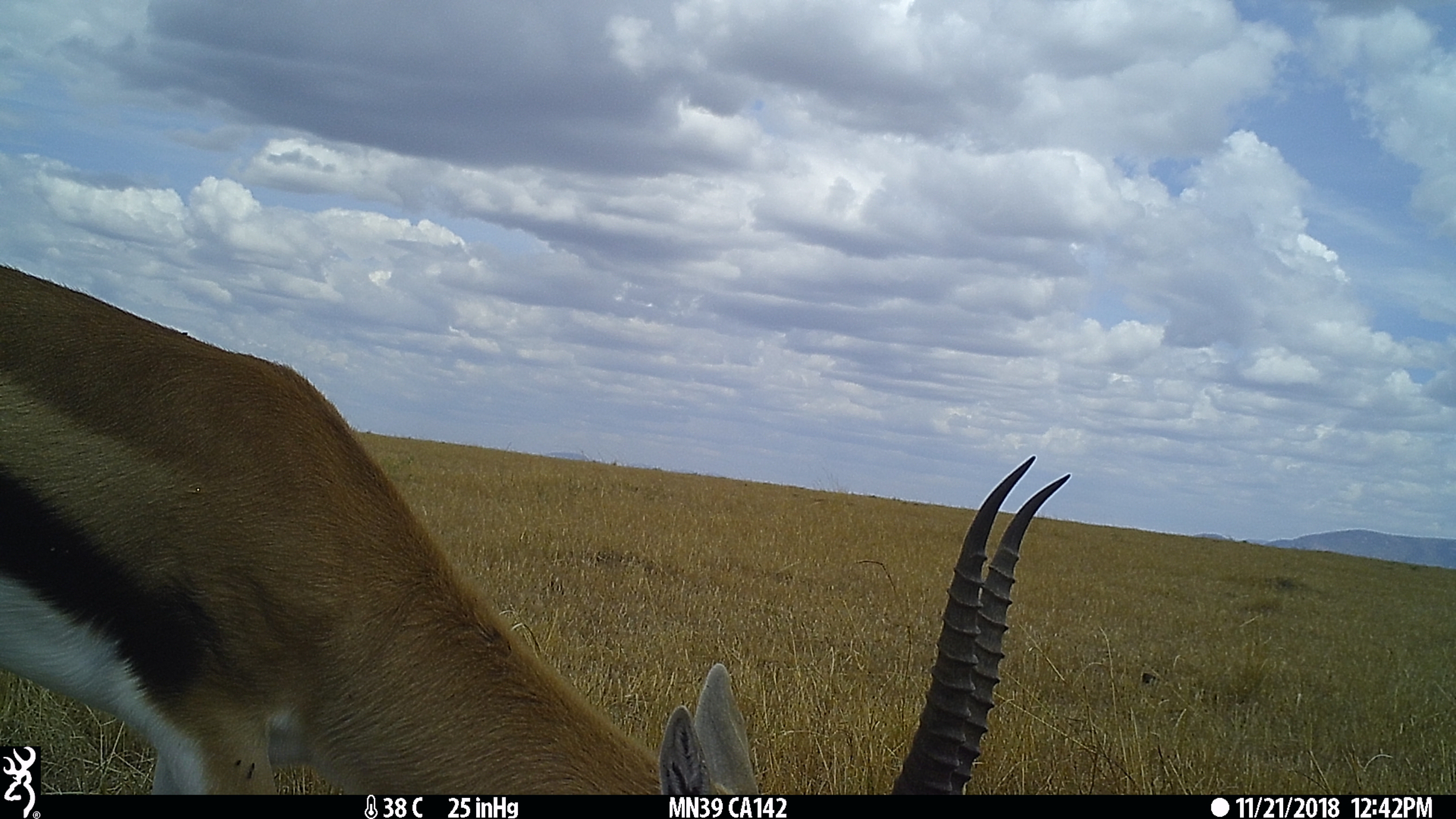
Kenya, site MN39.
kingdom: Animalia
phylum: Chordata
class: Mammalia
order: Artiodactyla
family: Bovidae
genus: Eudorcas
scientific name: Eudorcas thomsonii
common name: thomon's gazelle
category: gazelle thomsons